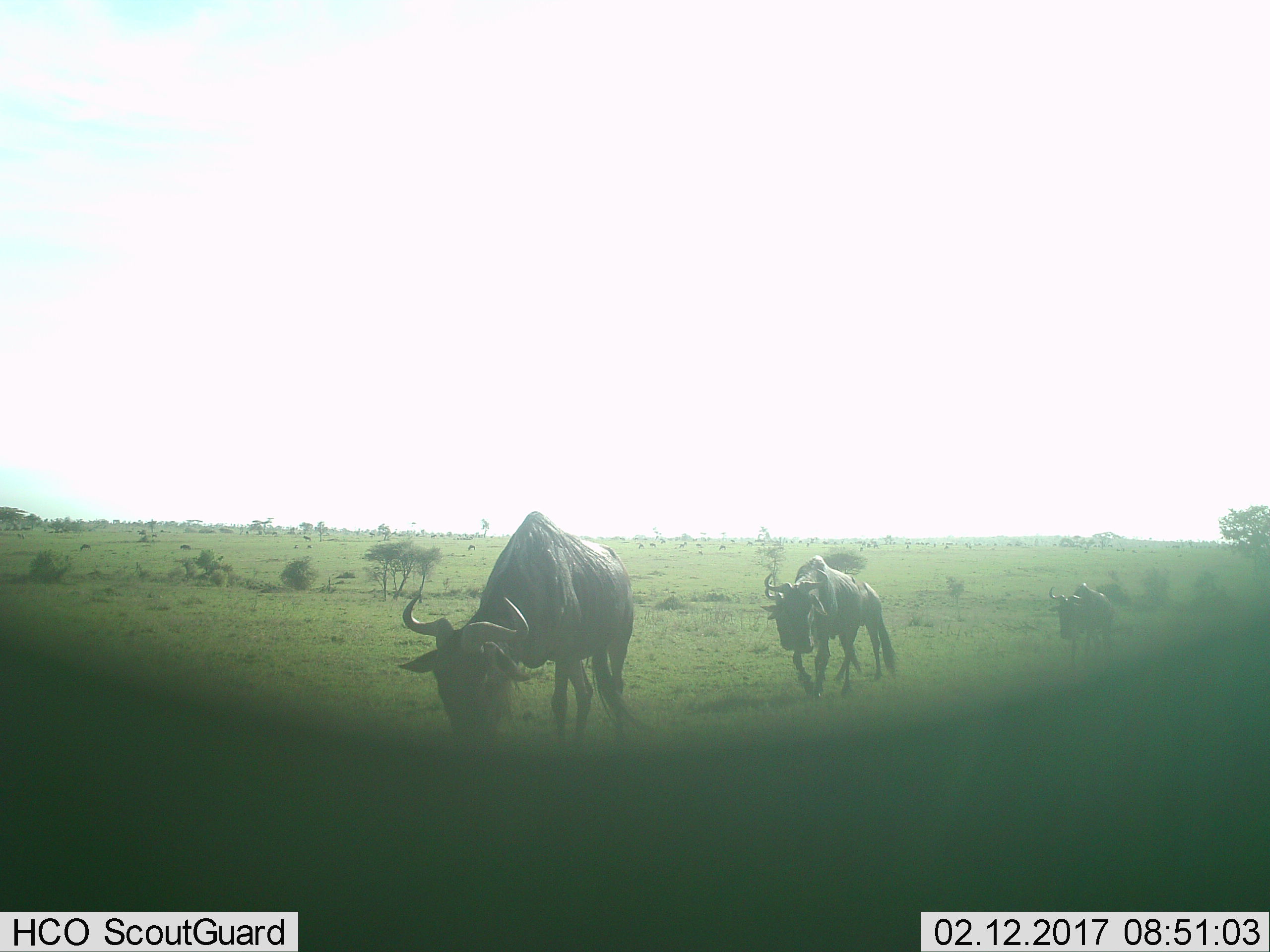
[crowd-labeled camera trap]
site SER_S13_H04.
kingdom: Animalia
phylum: Chordata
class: Mammalia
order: Artiodactyla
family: Bovidae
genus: Connochaetes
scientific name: Connochaetes taurinus taurinus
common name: blue wildebeest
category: wildebeestblue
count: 3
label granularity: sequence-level